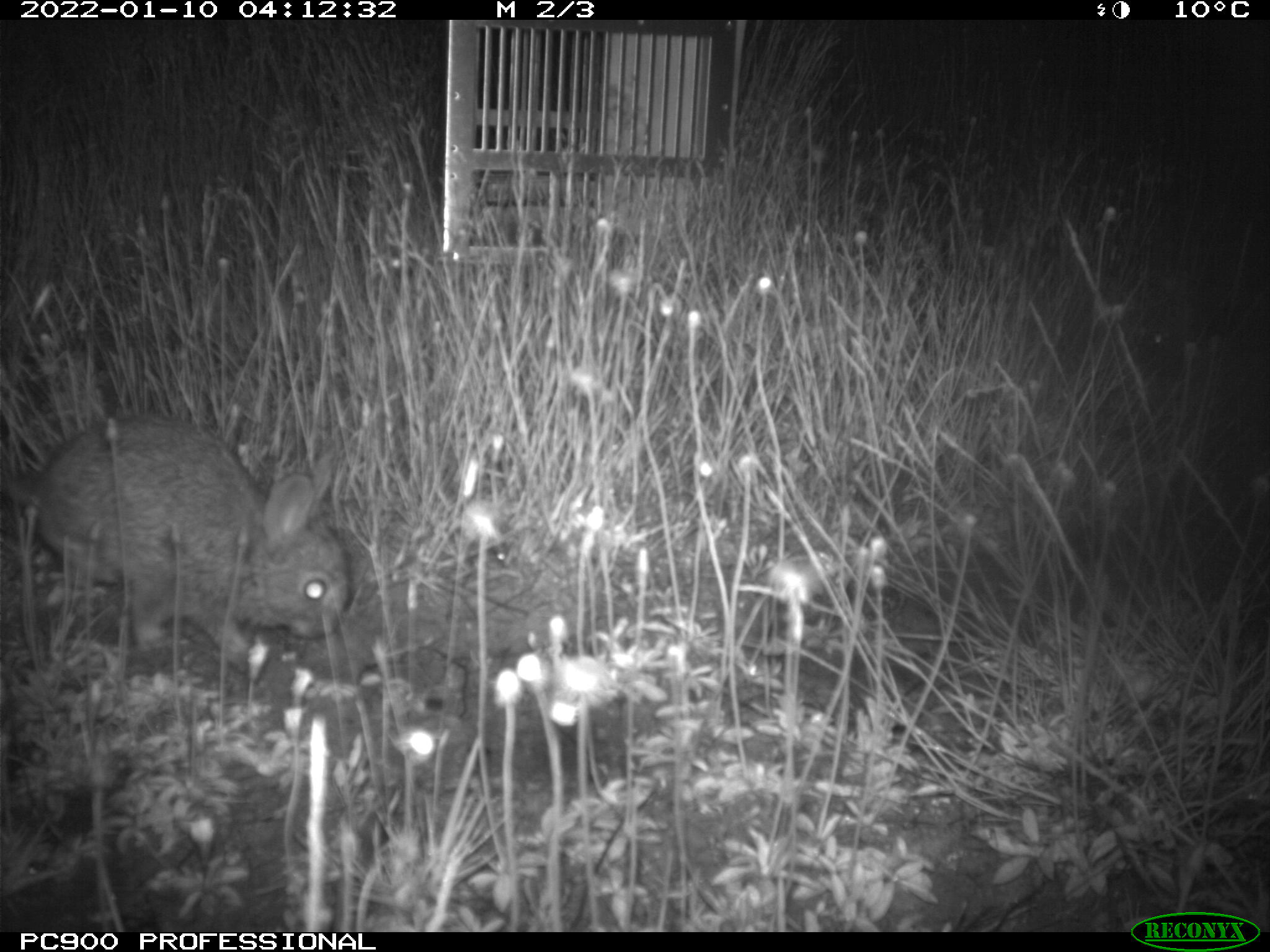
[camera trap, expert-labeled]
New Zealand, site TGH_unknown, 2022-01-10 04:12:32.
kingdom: Animalia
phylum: Chordata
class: Mammalia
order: Lagomorpha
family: Leporidae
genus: Oryctolagus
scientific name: Oryctolagus cuniculus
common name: european rabbit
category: rabbit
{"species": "rabbit (european rabbit) (Oryctolagus cuniculus)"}